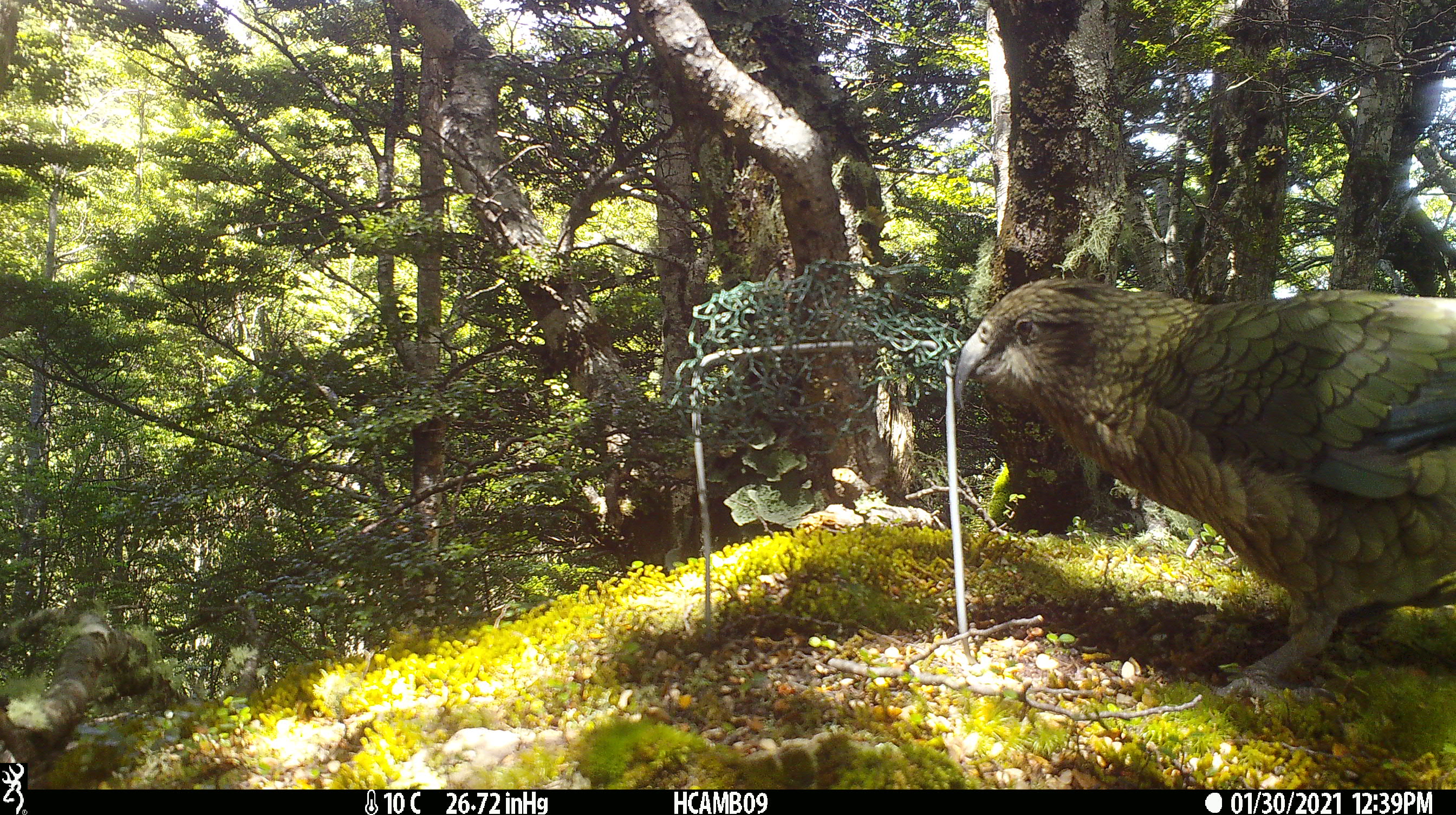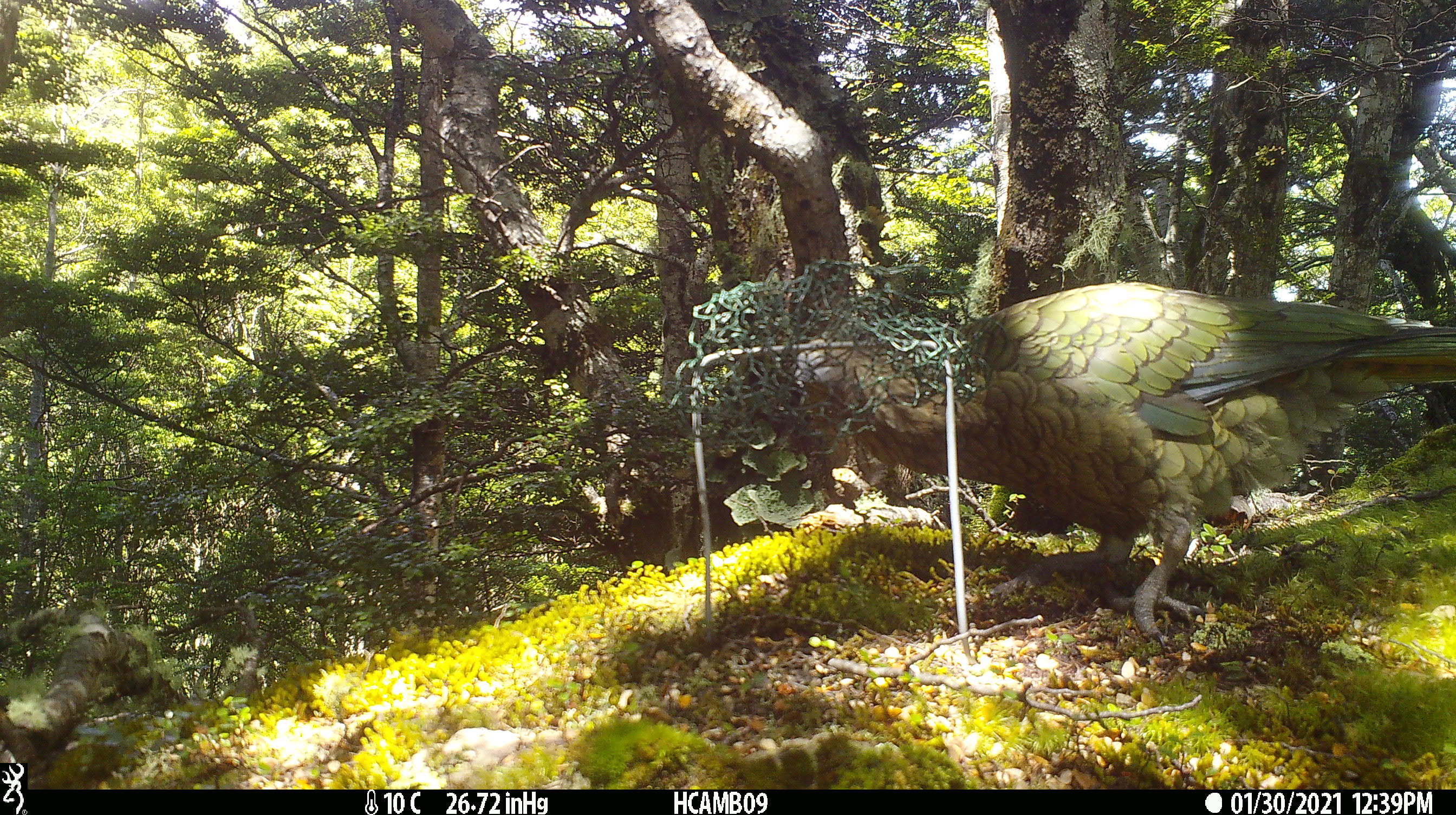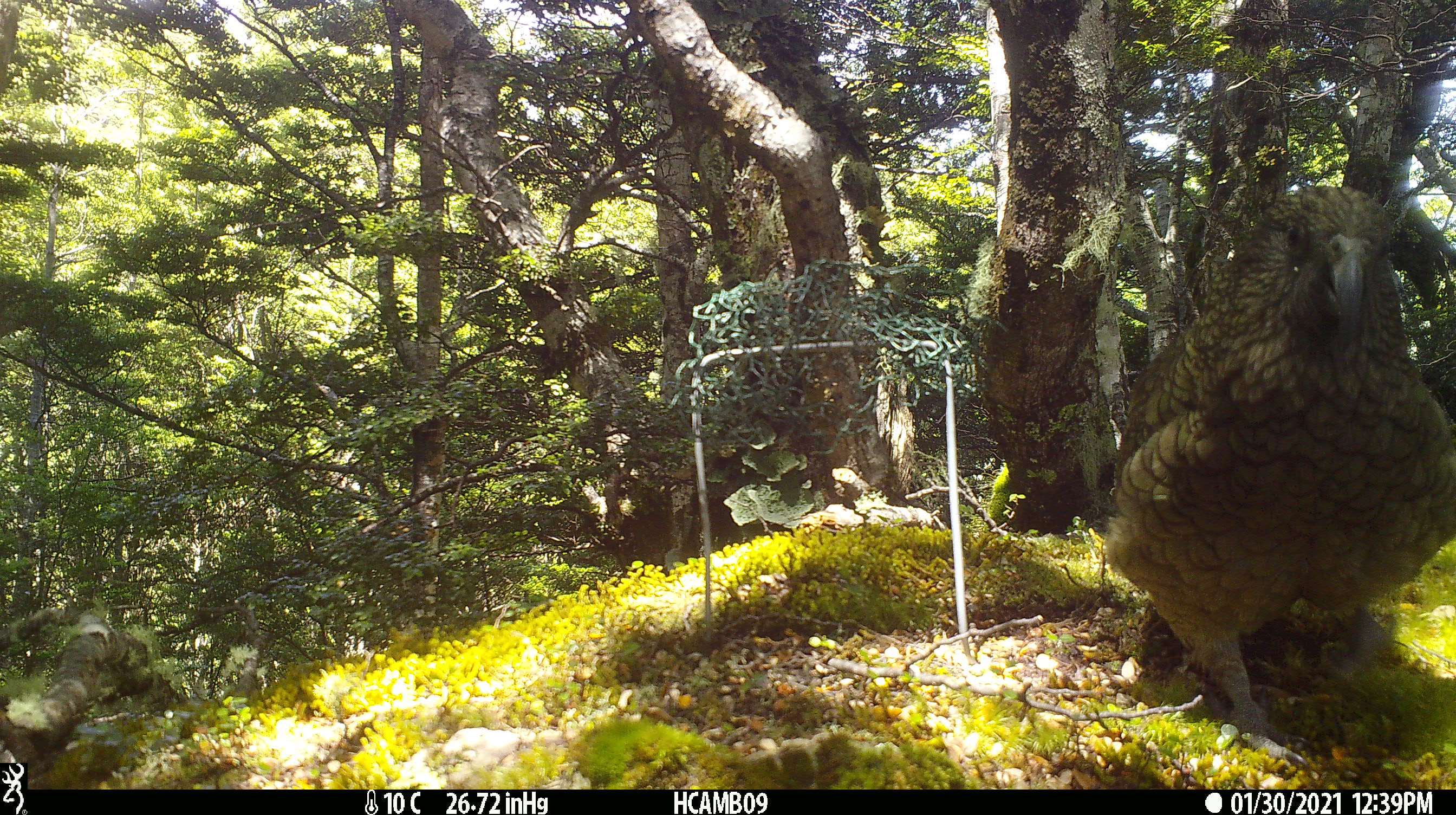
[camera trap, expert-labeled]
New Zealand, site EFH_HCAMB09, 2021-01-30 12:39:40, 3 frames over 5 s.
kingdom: Animalia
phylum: Chordata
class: Aves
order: Psittaciformes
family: Strigopidae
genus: Nestor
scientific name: Nestor notabilis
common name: kea